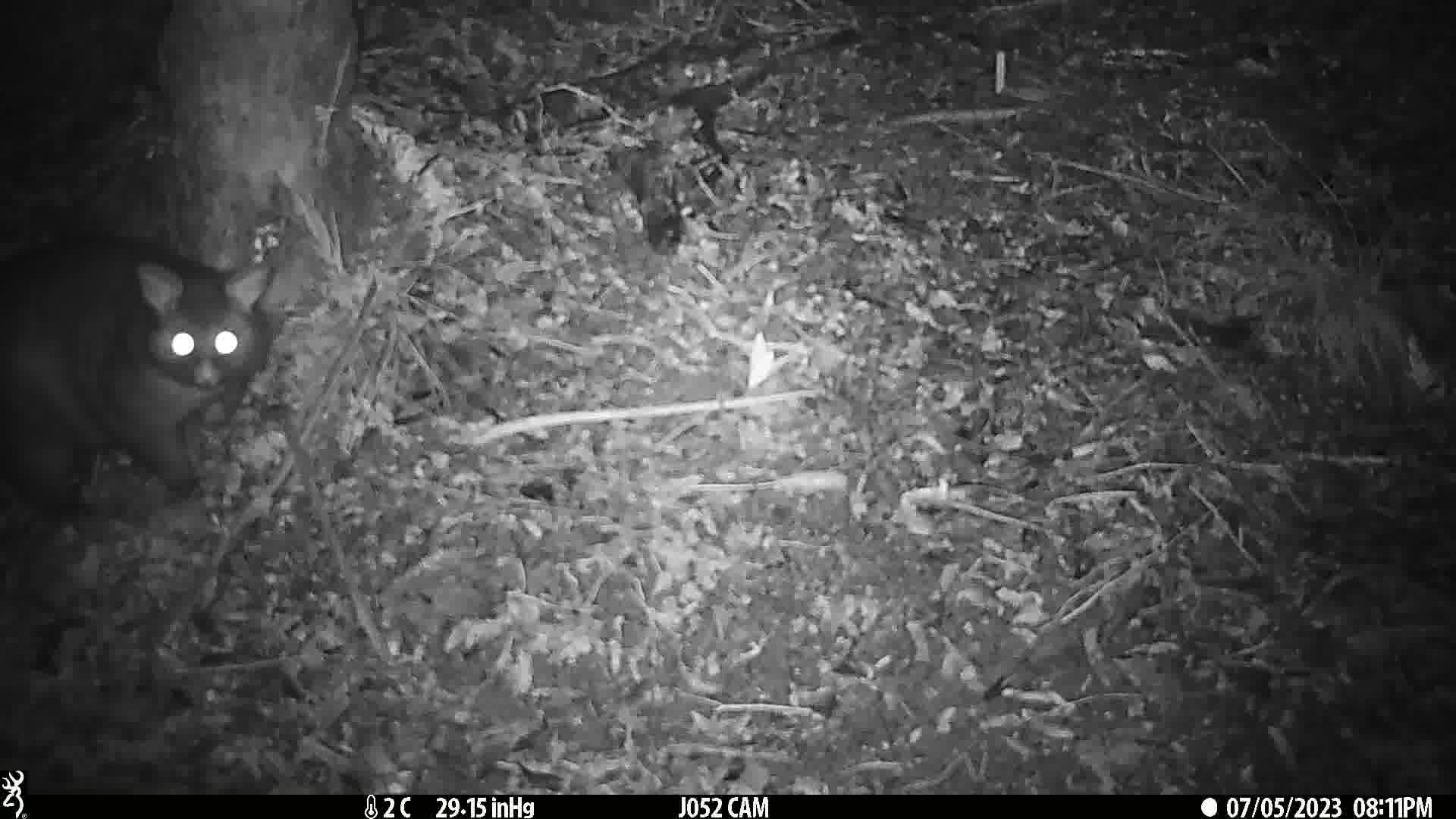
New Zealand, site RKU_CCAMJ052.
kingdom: Animalia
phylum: Chordata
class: Mammalia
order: Diprotodontia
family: Phalangeridae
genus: Trichosurus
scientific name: Trichosurus vulpecula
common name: common brushtail possum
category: possum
Possum (common brushtail possum) (Trichosurus vulpecula).